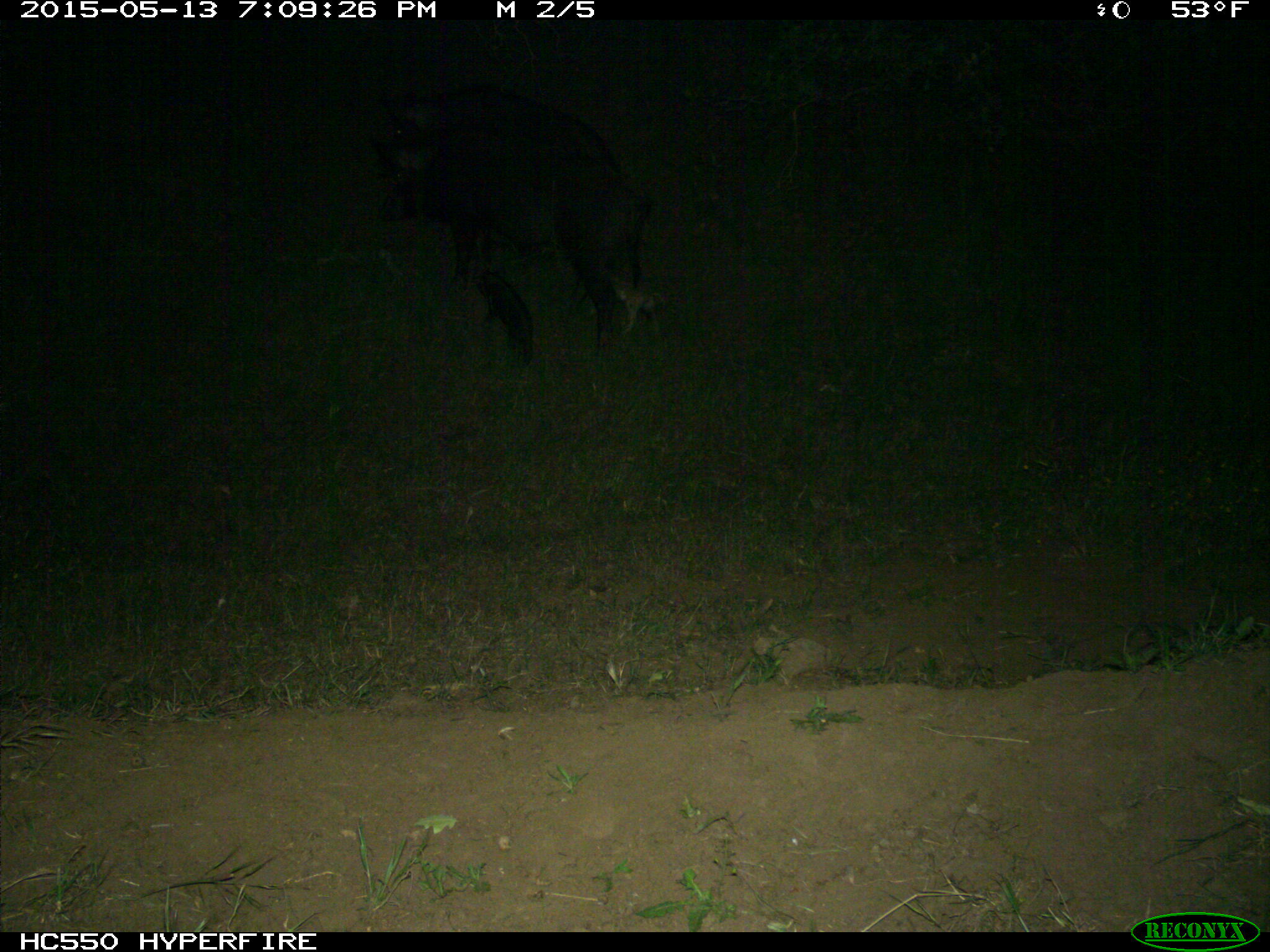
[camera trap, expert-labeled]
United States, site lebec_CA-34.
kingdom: Animalia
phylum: Chordata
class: Mammalia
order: Artiodactyla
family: Suidae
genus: Sus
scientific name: Sus scrofa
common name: wild boar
Sus scrofa (wild boar).